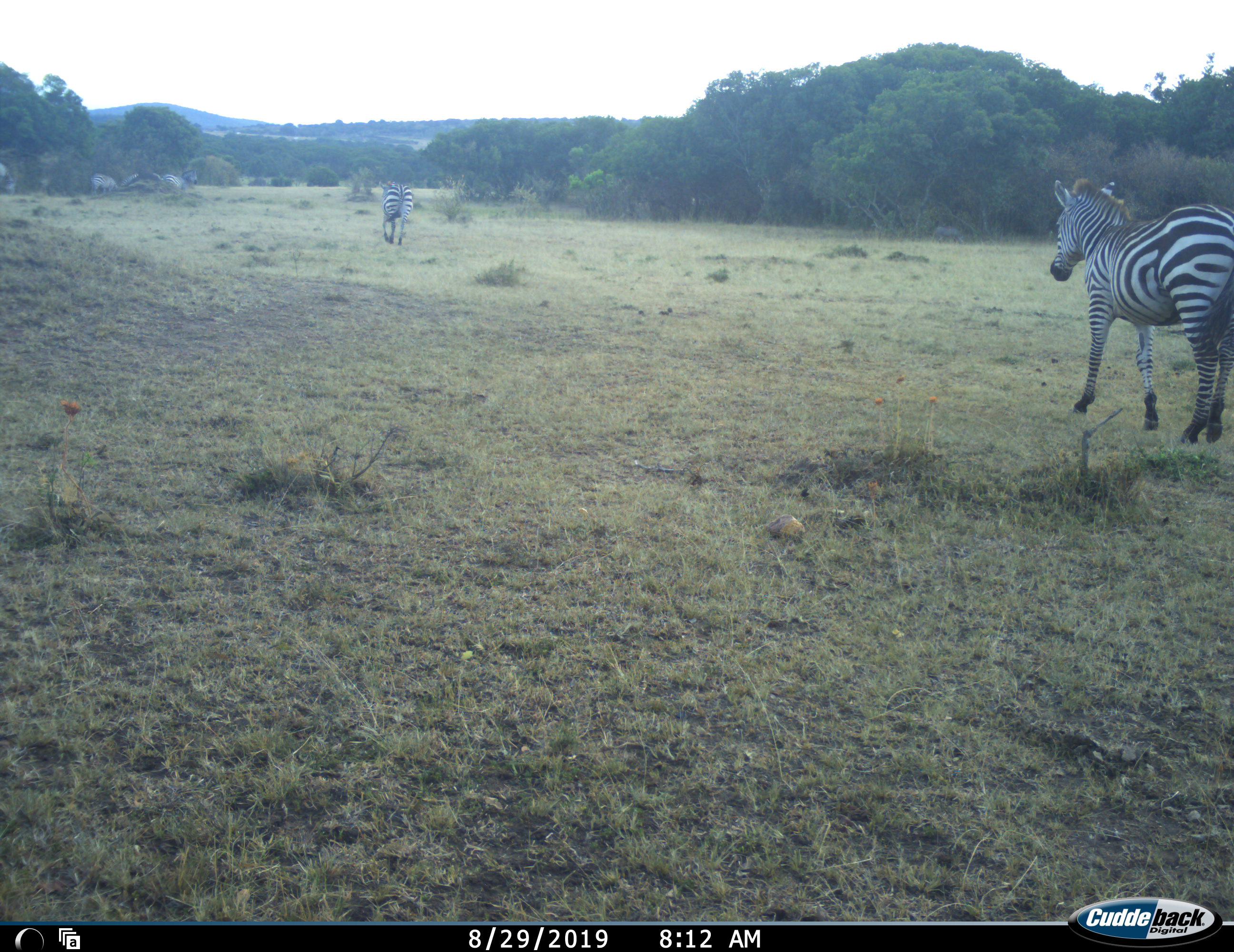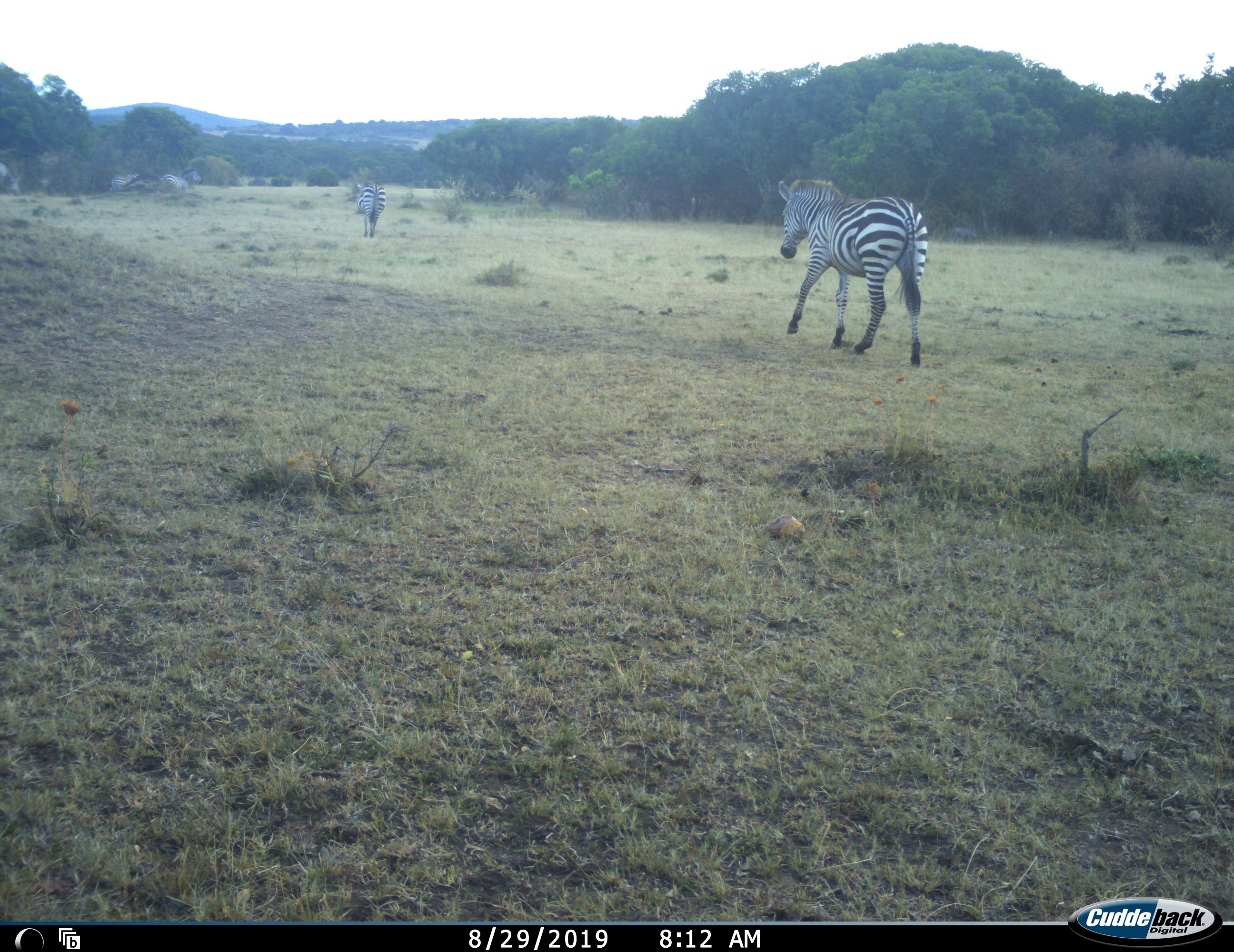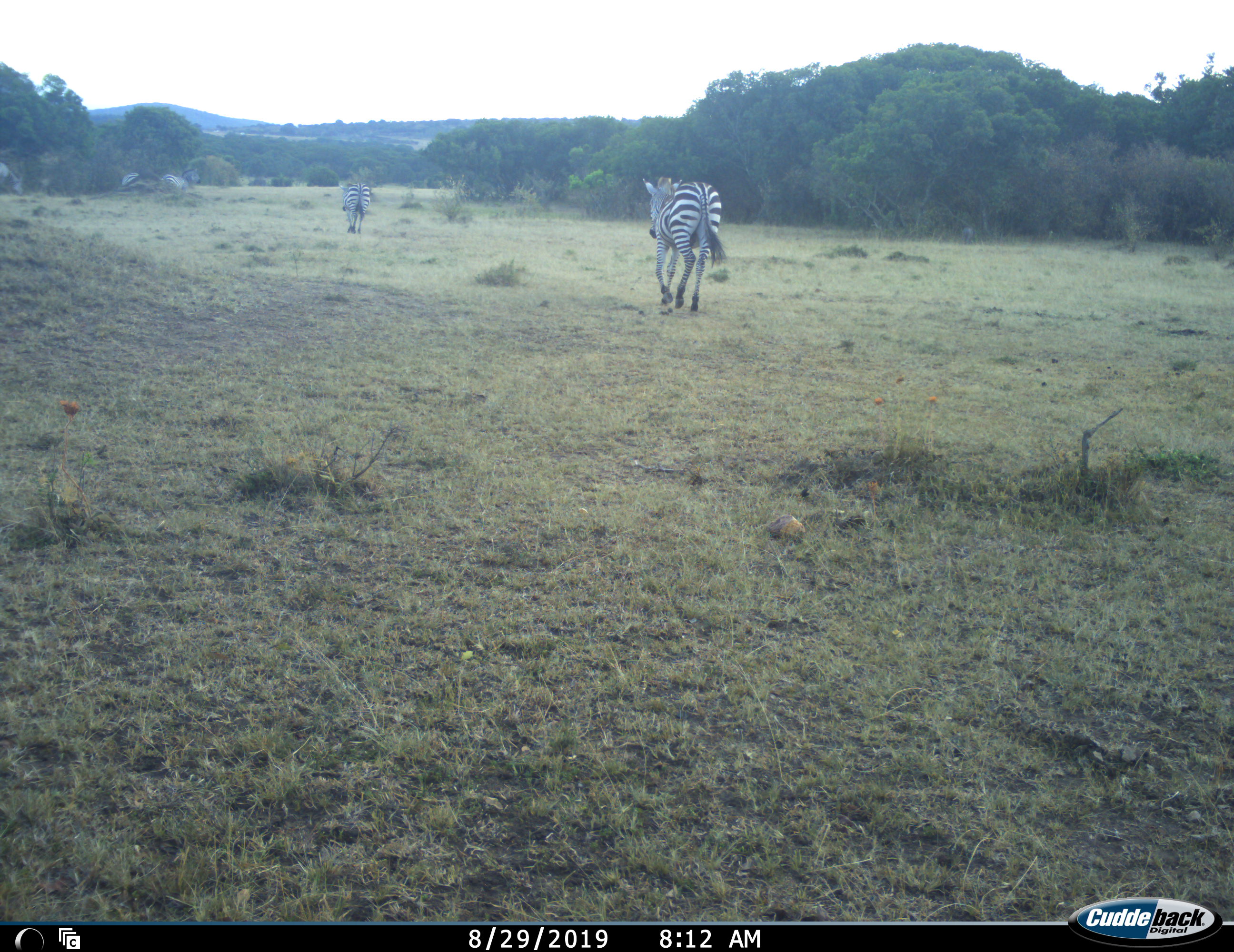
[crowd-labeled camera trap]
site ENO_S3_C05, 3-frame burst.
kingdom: Animalia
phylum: Chordata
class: Mammalia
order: Perissodactyla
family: Equidae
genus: Equus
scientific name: Equus quagga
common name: plains zebra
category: zebraplains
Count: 5.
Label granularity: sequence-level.